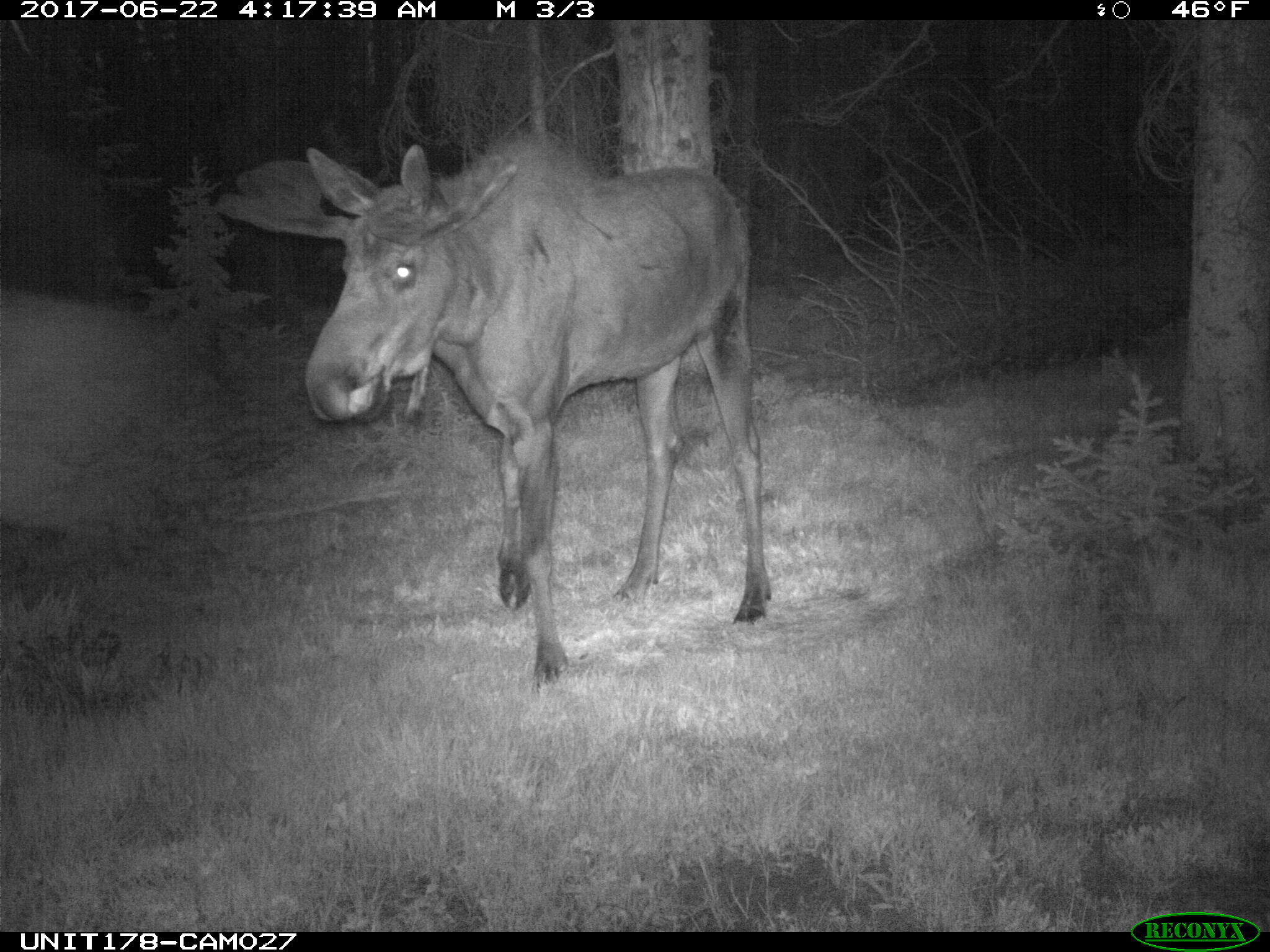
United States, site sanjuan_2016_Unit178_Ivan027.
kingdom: Animalia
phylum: Chordata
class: Mammalia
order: Artiodactyla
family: Cervidae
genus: Alces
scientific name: Alces alces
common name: moose